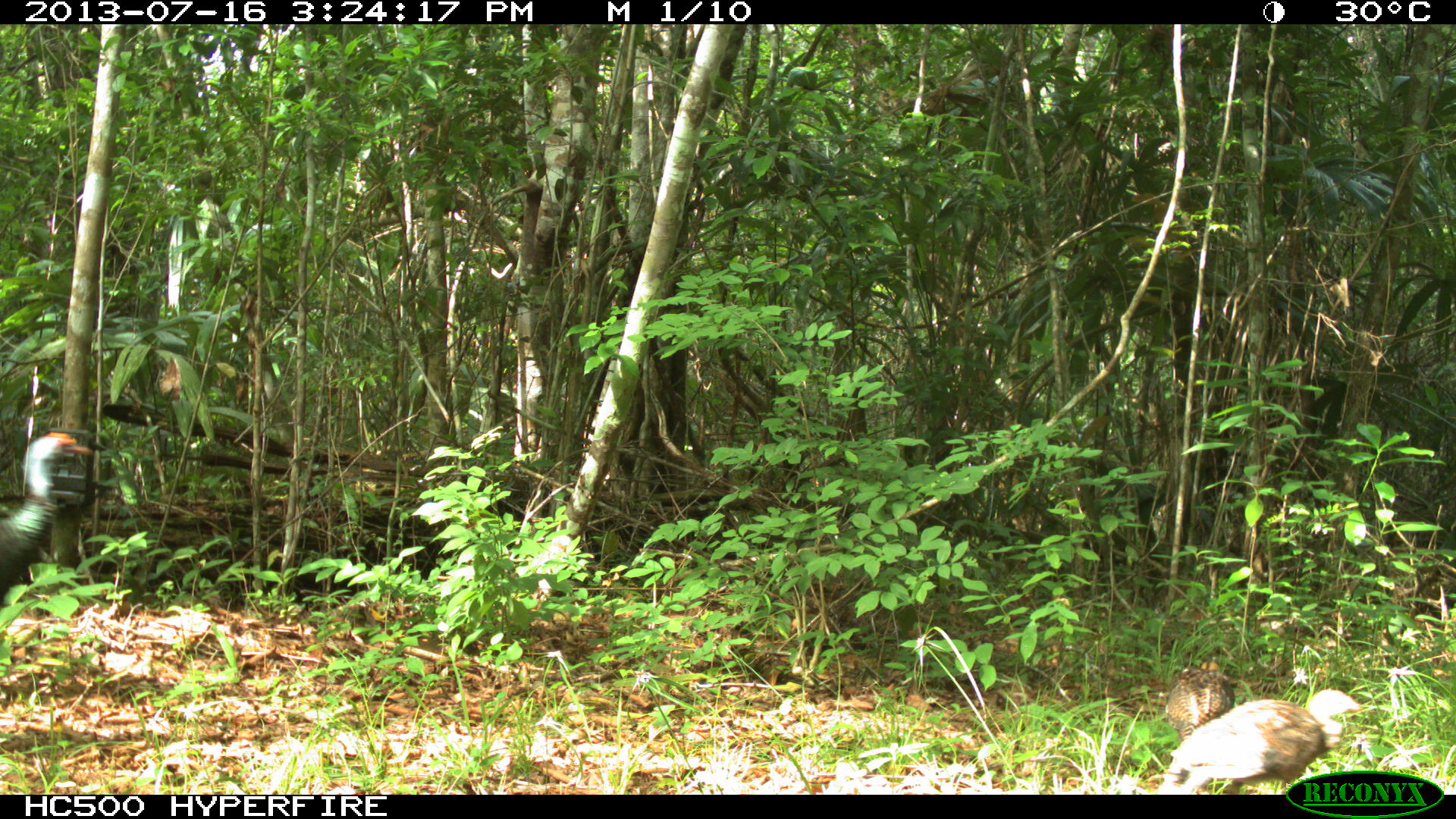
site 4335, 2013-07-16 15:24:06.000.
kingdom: Animalia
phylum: Chordata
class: Aves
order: Galliformes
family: Phasianidae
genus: Meleagris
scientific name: Meleagris ocellata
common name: ocellated turkey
Meleagris ocellata (ocellated turkey), count 5.